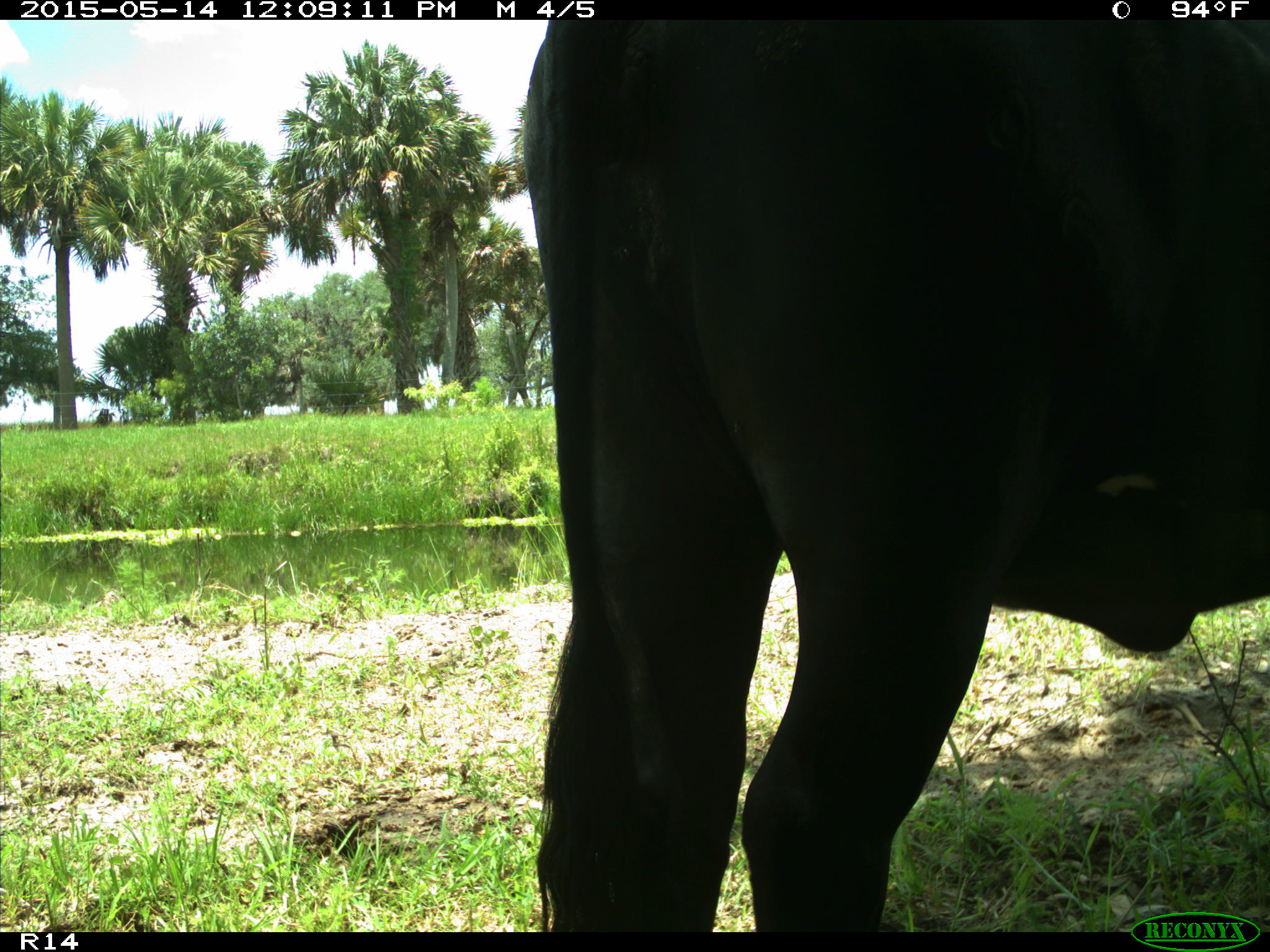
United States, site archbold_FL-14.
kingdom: Animalia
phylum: Chordata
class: Mammalia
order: Artiodactyla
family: Bovidae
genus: Bos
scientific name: Bos taurus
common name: domestic cow